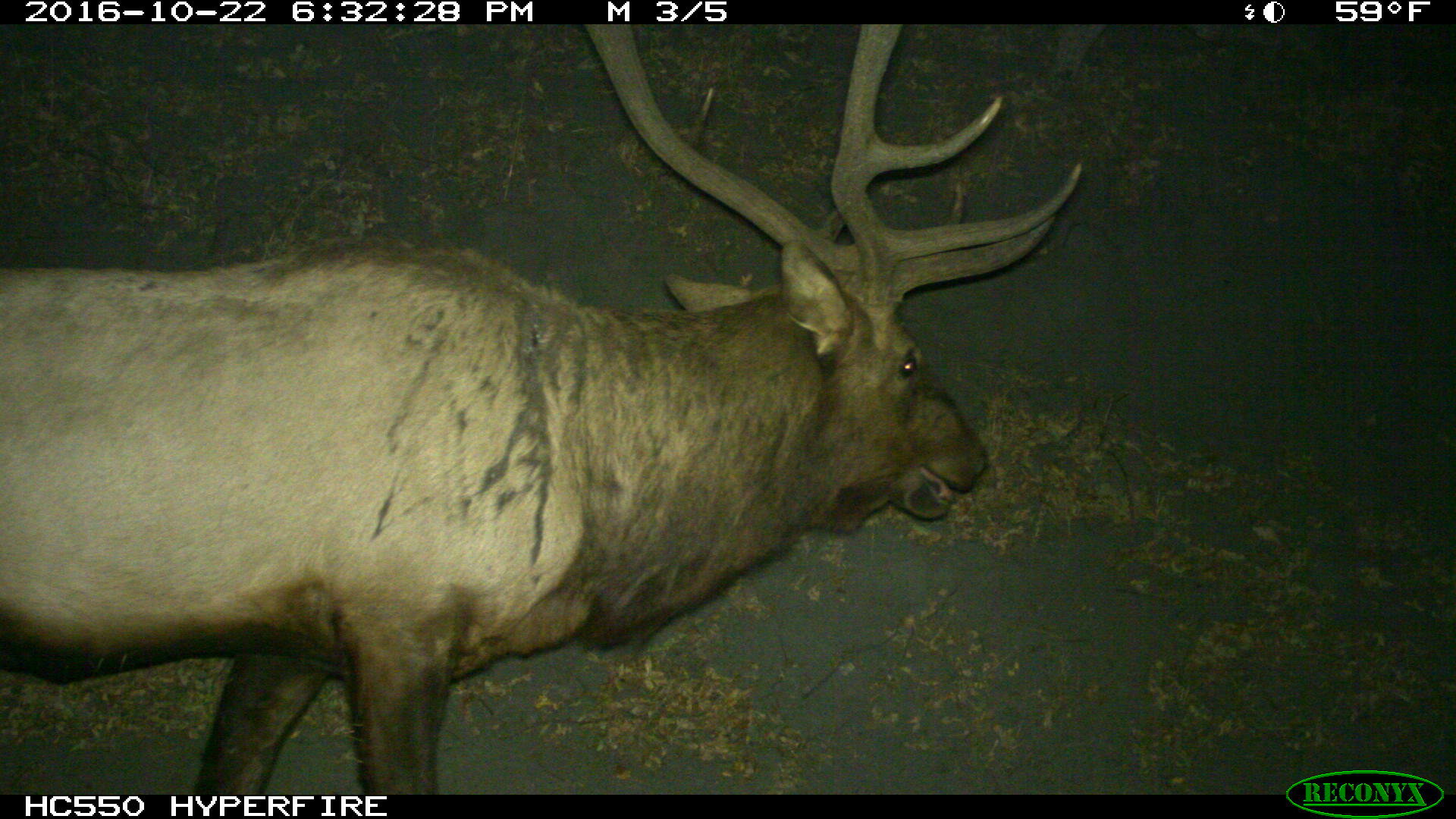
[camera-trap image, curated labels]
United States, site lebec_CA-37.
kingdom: Animalia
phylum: Chordata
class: Mammalia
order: Artiodactyla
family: Cervidae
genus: Cervus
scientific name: Cervus canadensis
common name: elk